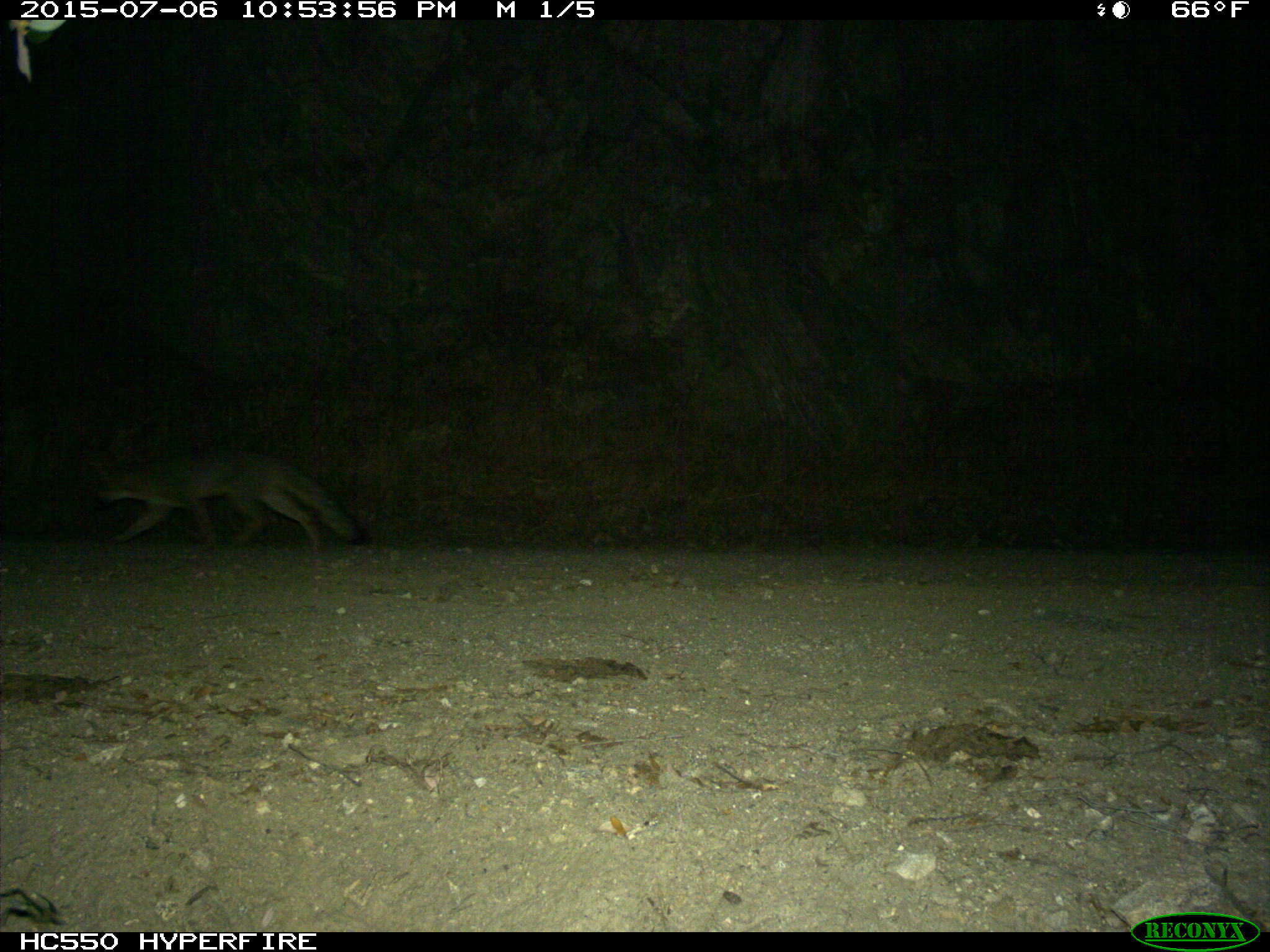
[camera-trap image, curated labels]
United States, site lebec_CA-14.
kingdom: Animalia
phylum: Chordata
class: Mammalia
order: Carnivora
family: Canidae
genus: Urocyon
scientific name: Urocyon cinereoargenteus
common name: gray fox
Urocyon cinereoargenteus (gray fox).